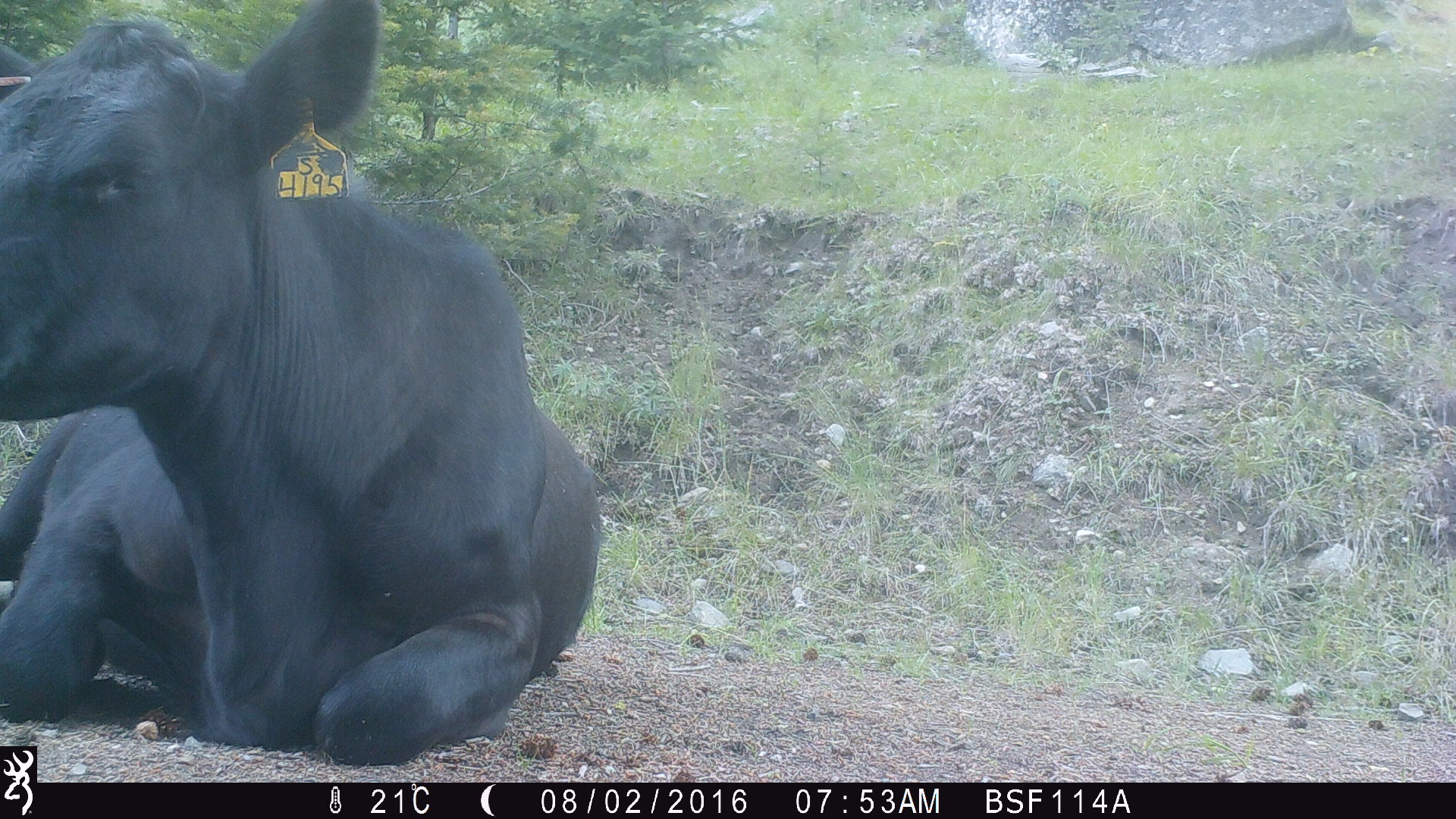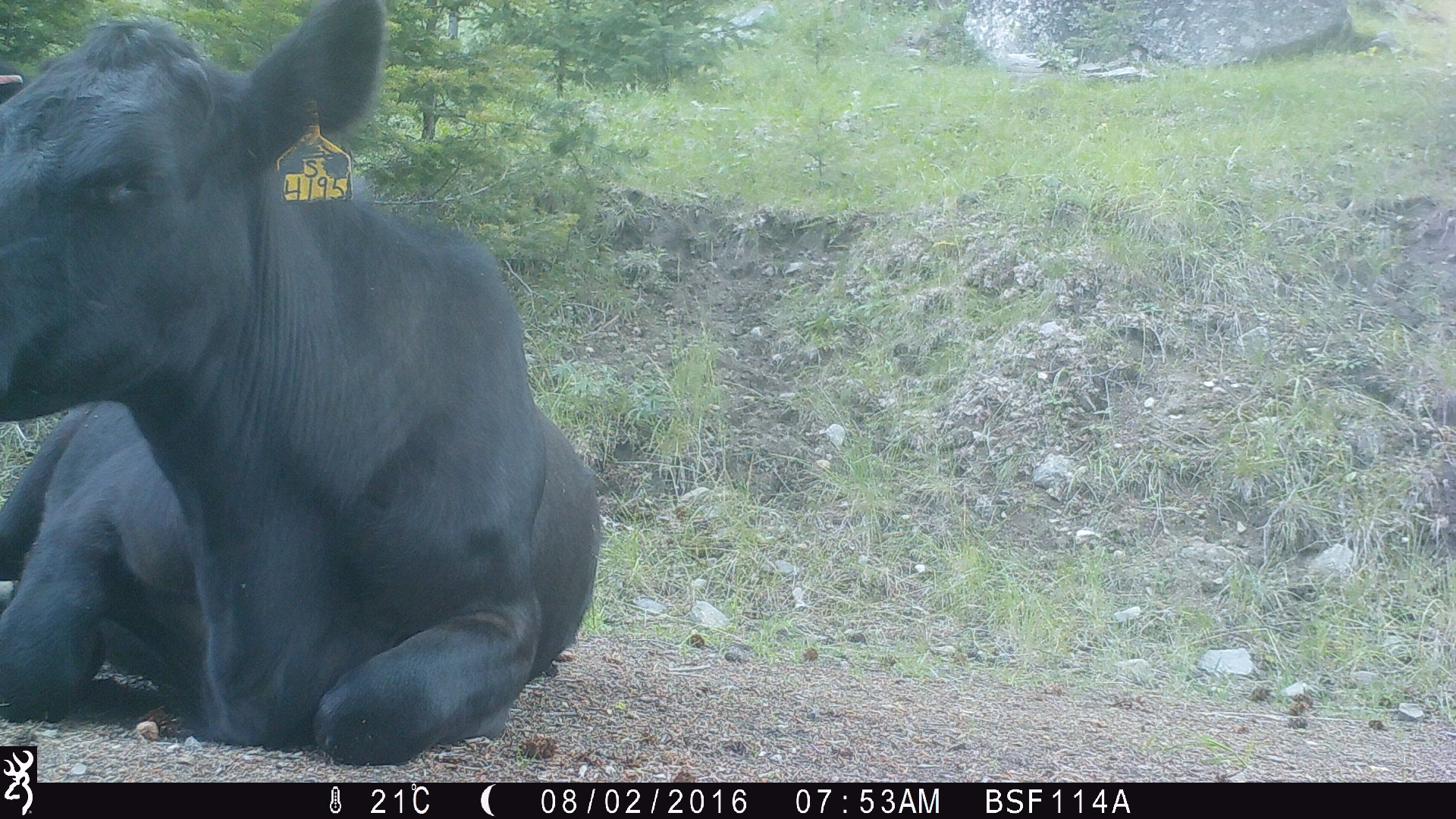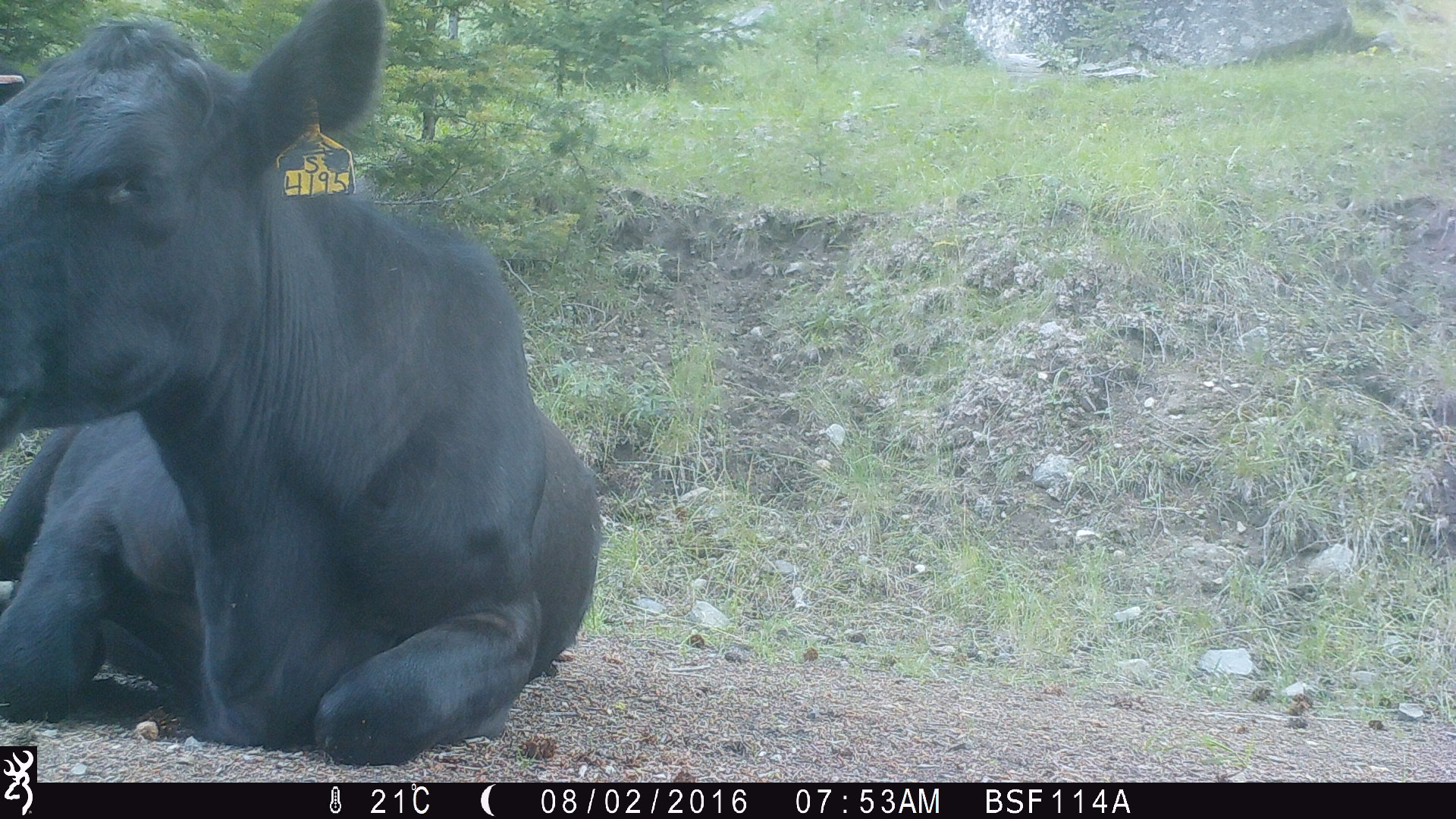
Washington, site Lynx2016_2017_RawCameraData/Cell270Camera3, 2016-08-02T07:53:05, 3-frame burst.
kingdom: Animalia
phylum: Chordata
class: Mammalia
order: Artiodactyla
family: Bovidae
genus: Bos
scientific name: Bos taurus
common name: domestic cattle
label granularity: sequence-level